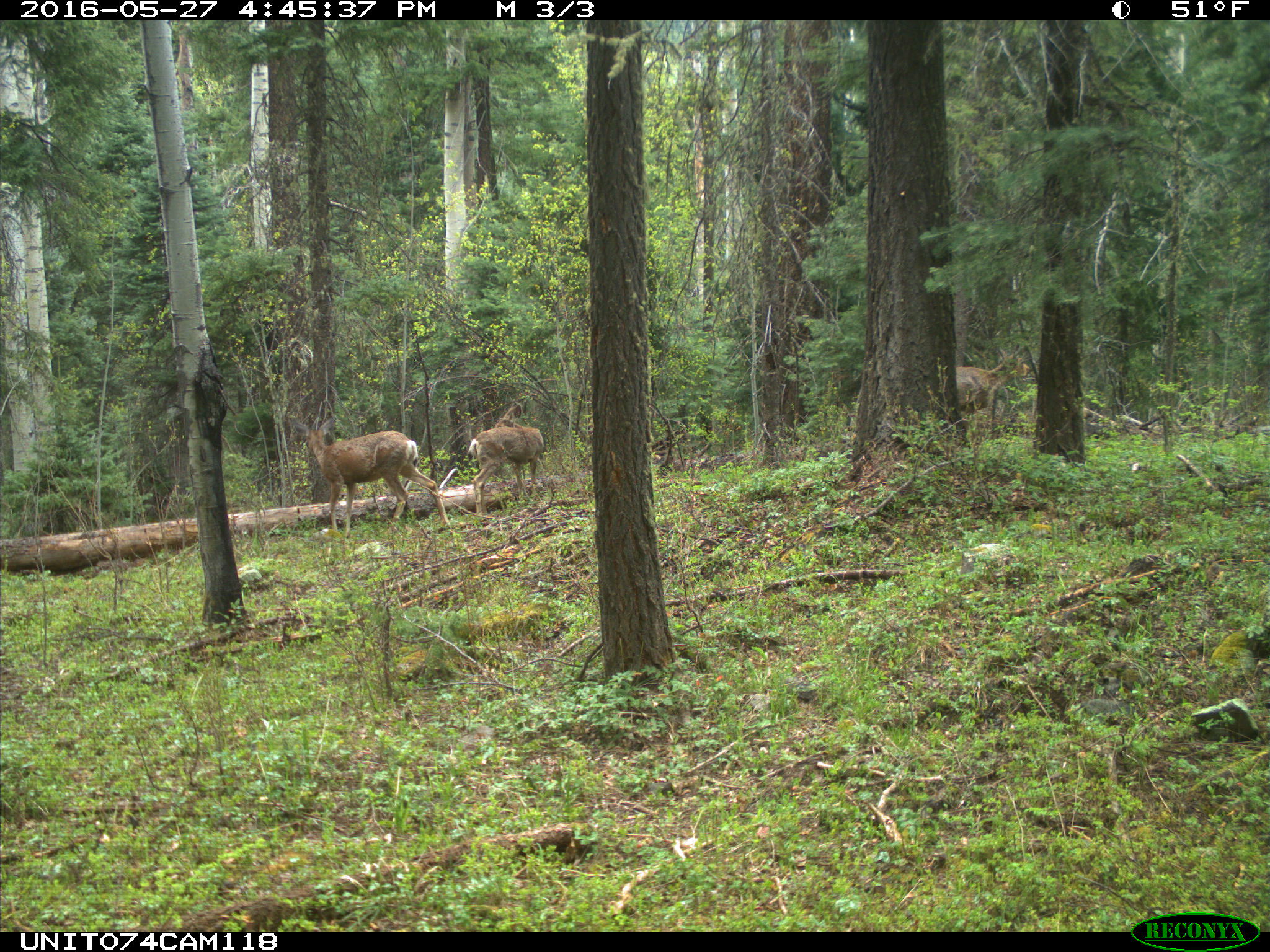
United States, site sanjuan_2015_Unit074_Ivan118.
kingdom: Animalia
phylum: Chordata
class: Mammalia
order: Artiodactyla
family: Cervidae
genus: Odocoileus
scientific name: Odocoileus hemionus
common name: mule deer